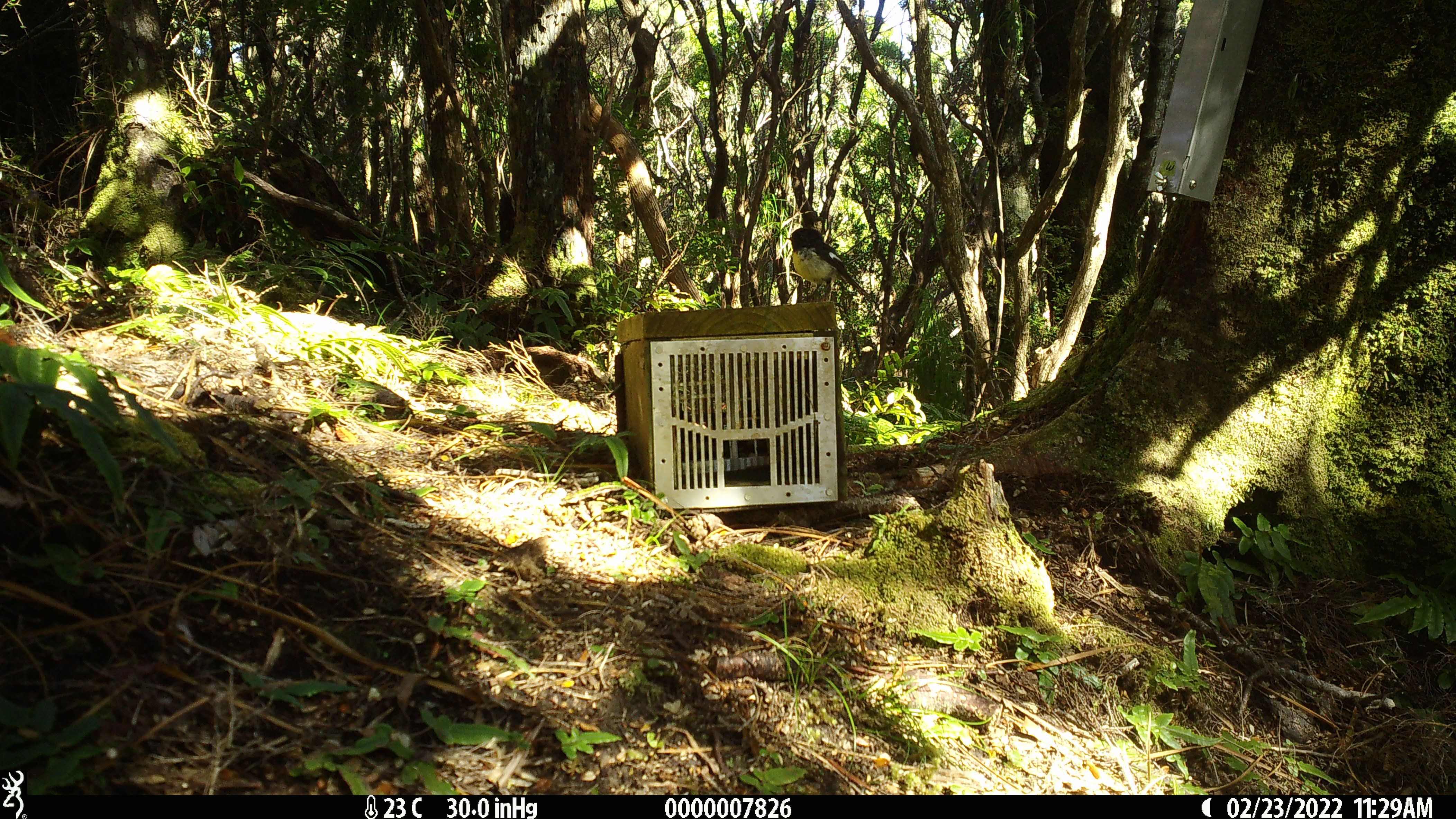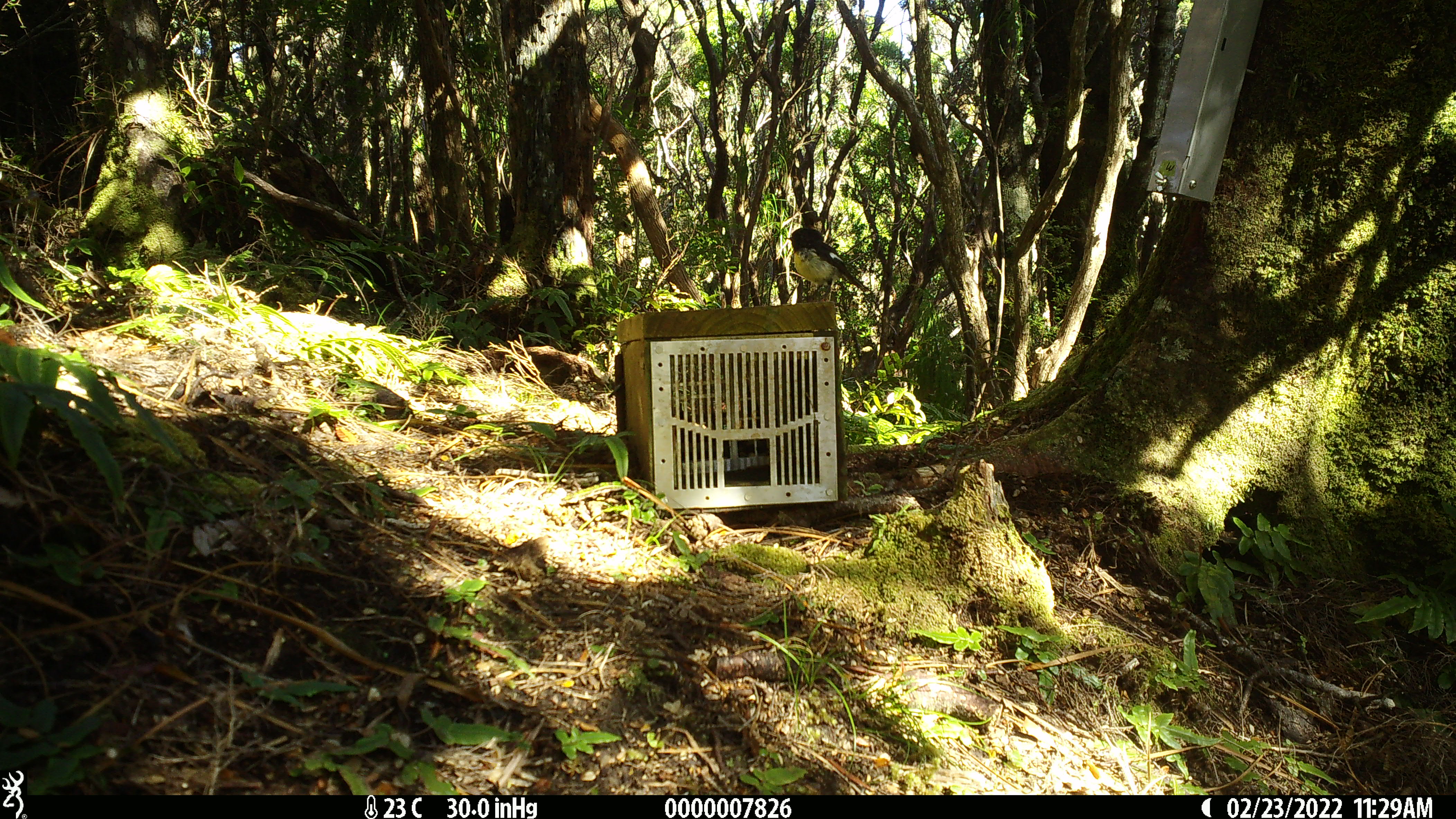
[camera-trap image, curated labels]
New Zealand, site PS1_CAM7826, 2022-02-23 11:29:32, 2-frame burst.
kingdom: Animalia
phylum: Chordata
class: Aves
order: Passeriformes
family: Petroicidae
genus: Petroica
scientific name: Petroica macrocephala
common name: tomtit